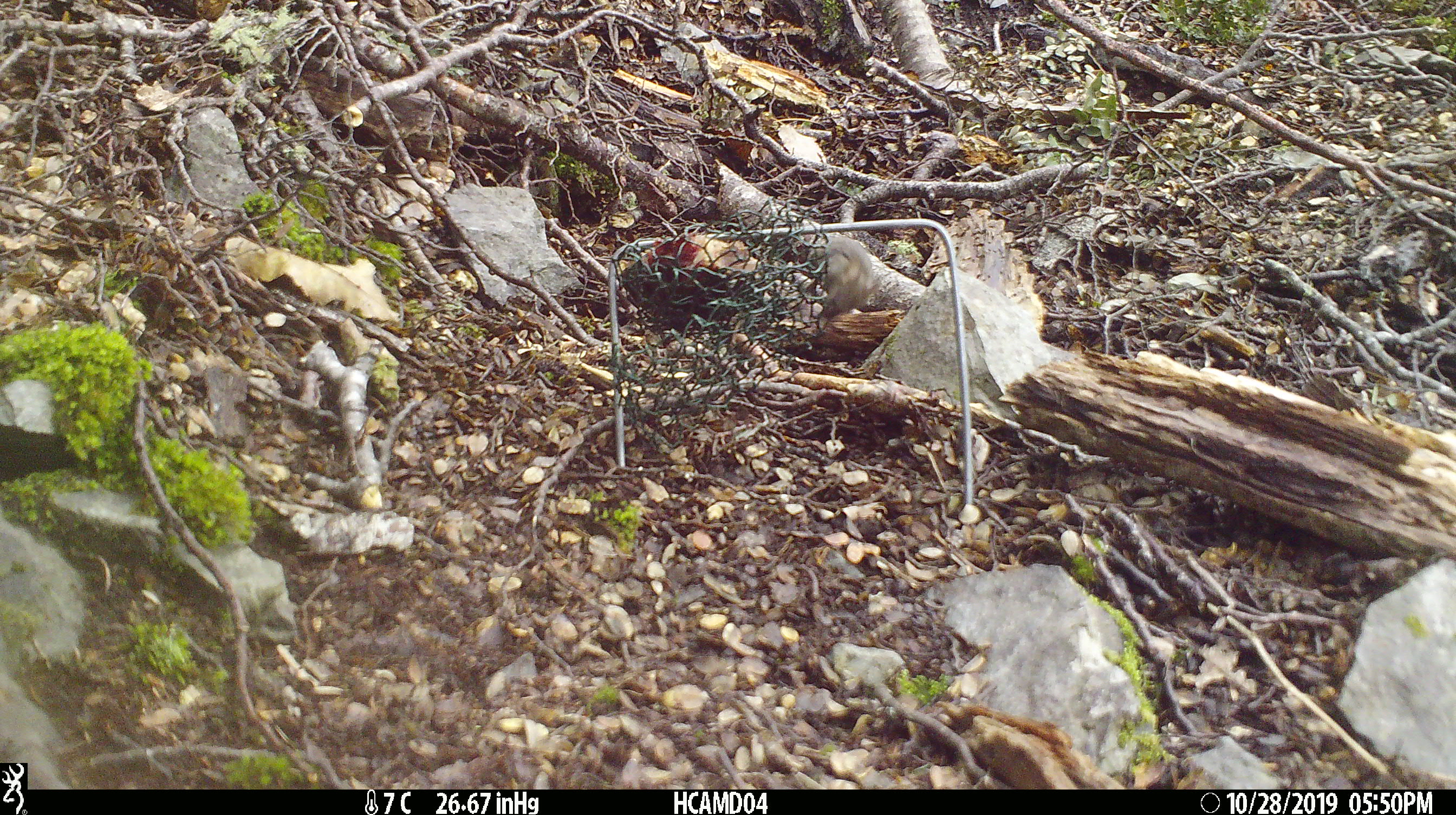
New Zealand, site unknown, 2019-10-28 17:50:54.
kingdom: Animalia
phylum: Chordata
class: Mammalia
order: Rodentia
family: Muridae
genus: Mus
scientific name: Mus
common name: mouse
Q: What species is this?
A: Mouse (Mus).